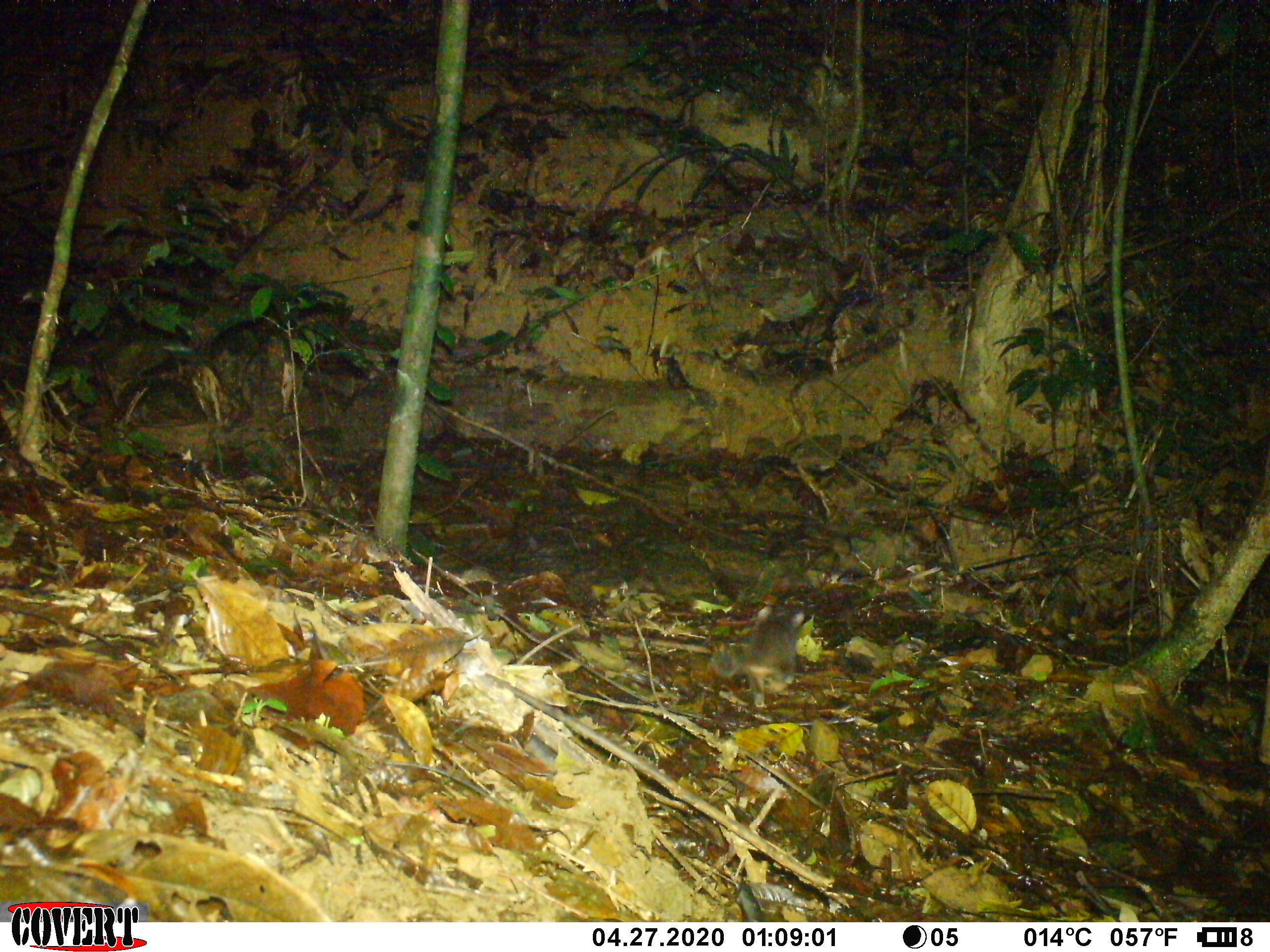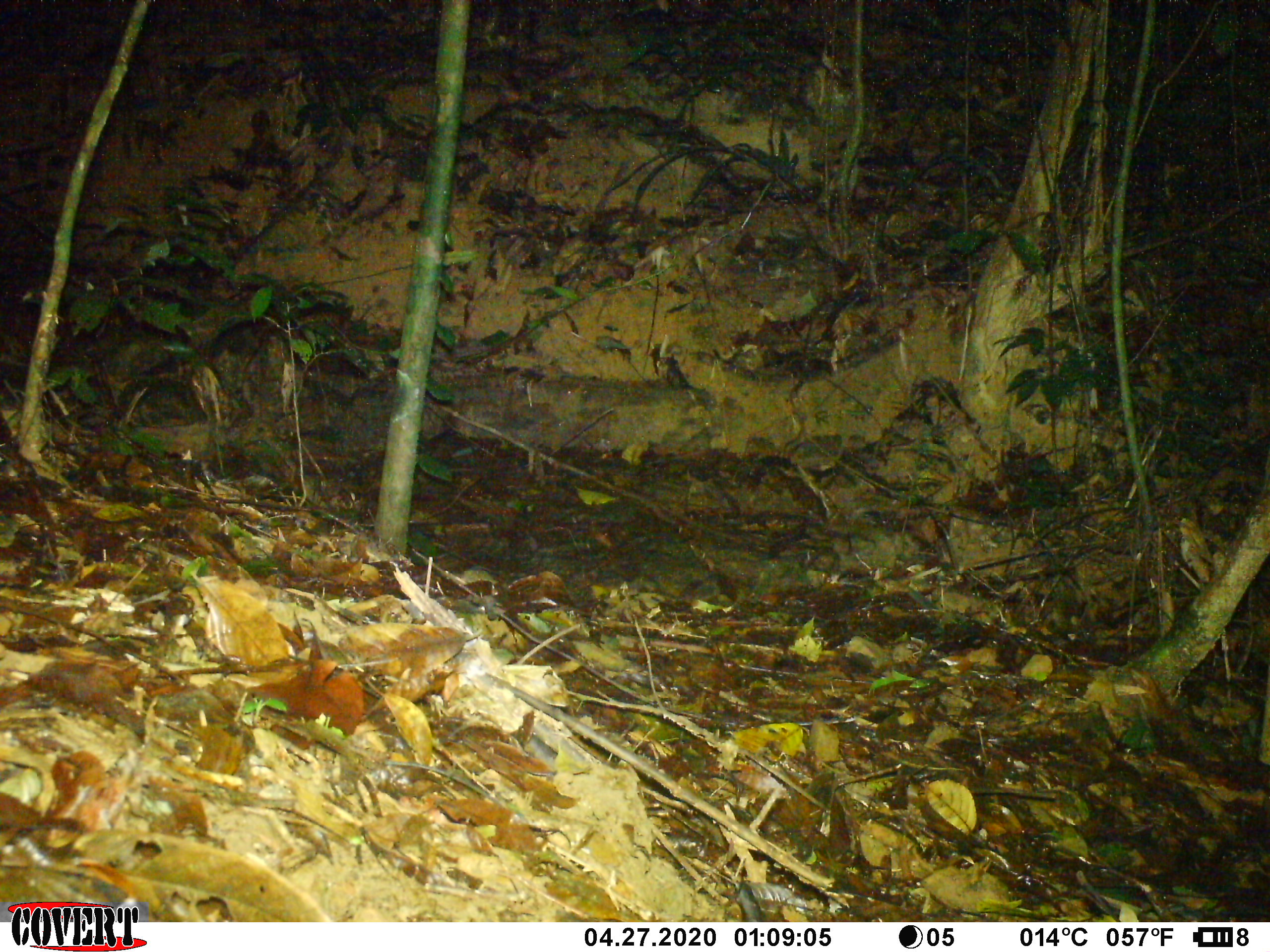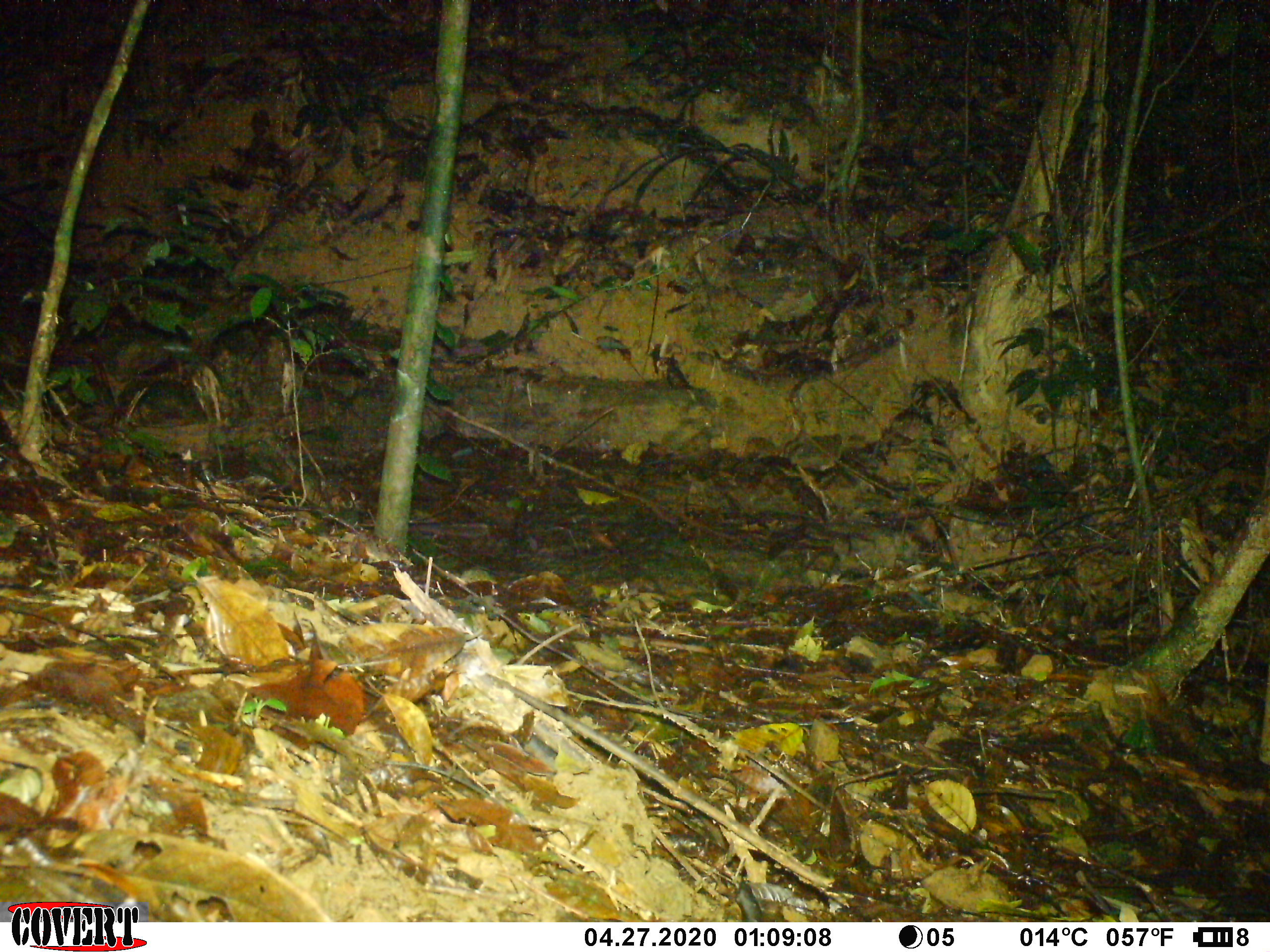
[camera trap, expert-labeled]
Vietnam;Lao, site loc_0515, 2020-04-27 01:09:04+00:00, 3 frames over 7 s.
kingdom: Animalia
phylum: Chordata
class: Mammalia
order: Carnivora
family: Mustelidae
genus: Melogale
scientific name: Melogale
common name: ferret badger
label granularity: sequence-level